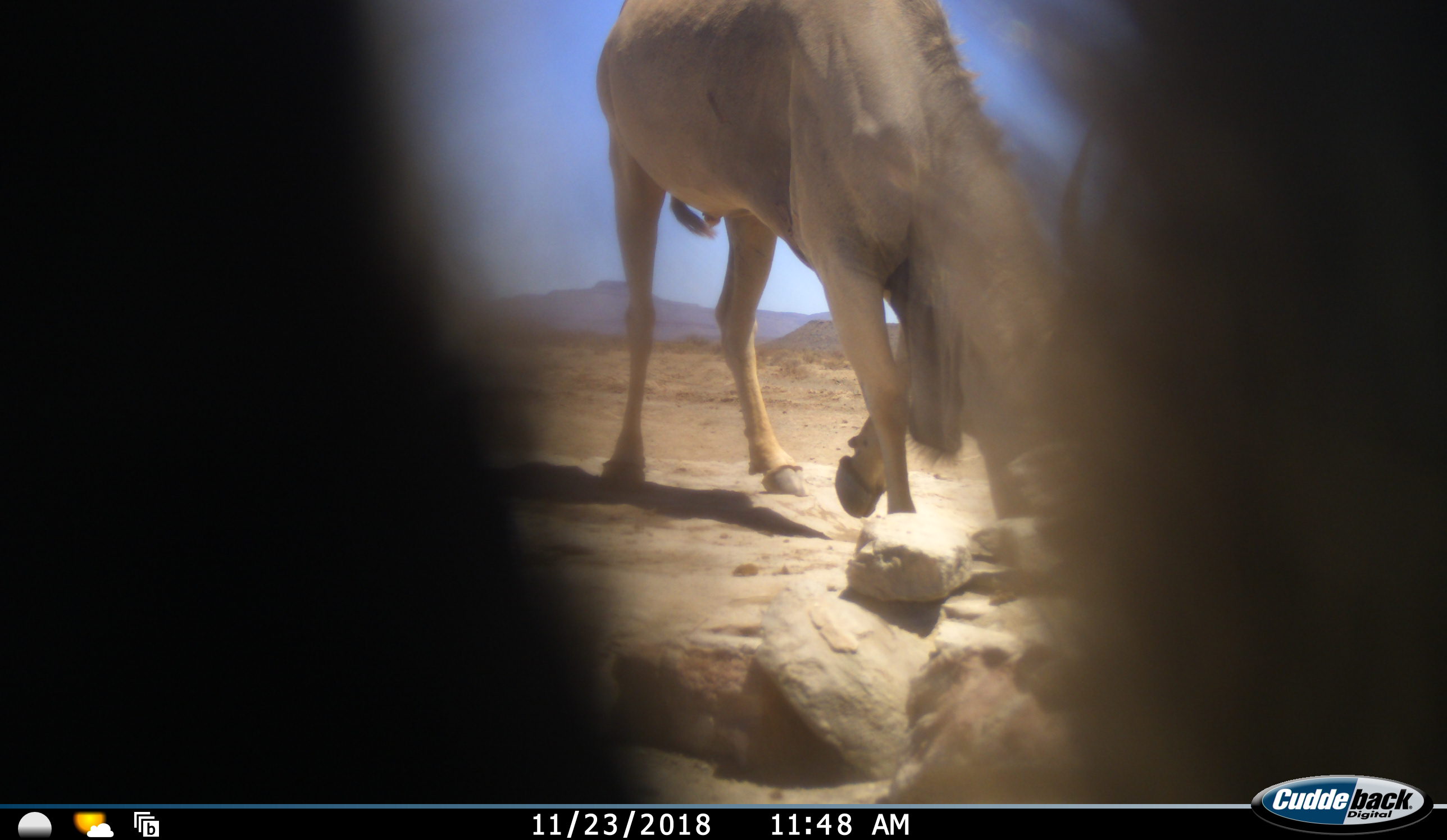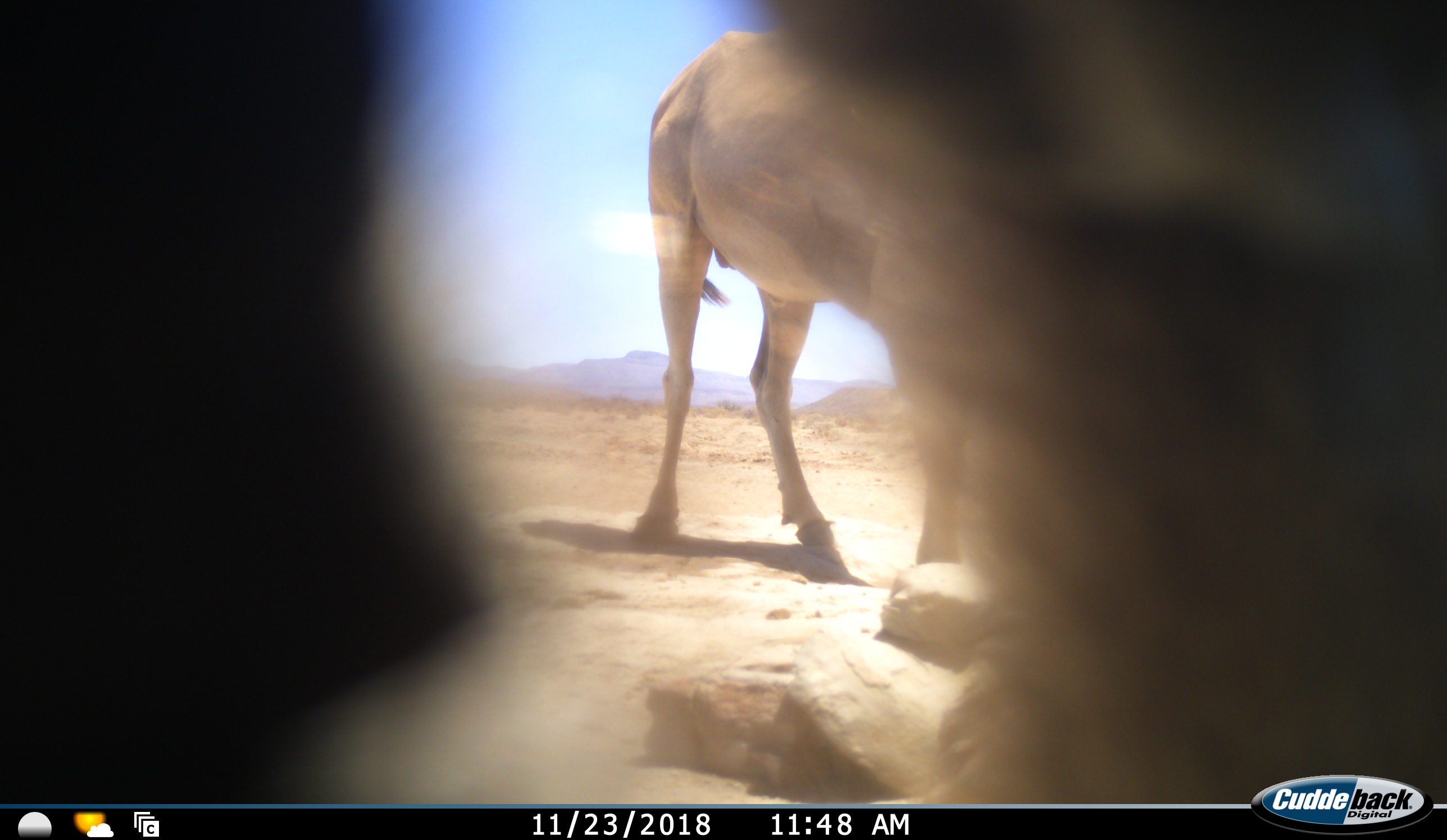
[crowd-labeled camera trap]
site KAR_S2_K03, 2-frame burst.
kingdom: Animalia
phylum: Chordata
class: Mammalia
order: Artiodactyla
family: Bovidae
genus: Tragelaphus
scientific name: Tragelaphus oryx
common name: eland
Eland (Tragelaphus oryx), count 1. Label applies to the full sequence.